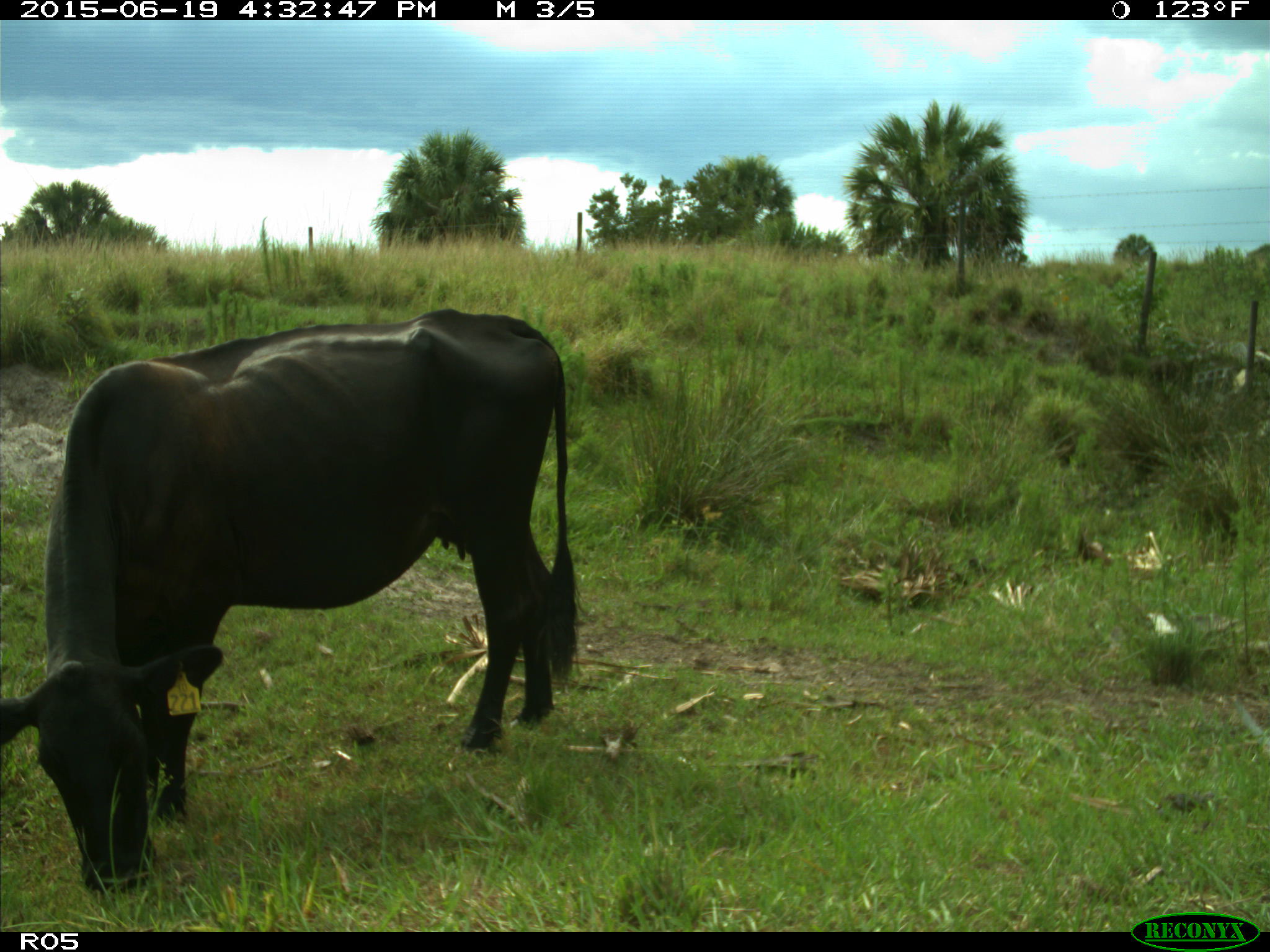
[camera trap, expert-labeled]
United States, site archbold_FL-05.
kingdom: Animalia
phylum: Chordata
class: Mammalia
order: Artiodactyla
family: Bovidae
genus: Bos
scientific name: Bos taurus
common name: domestic cow